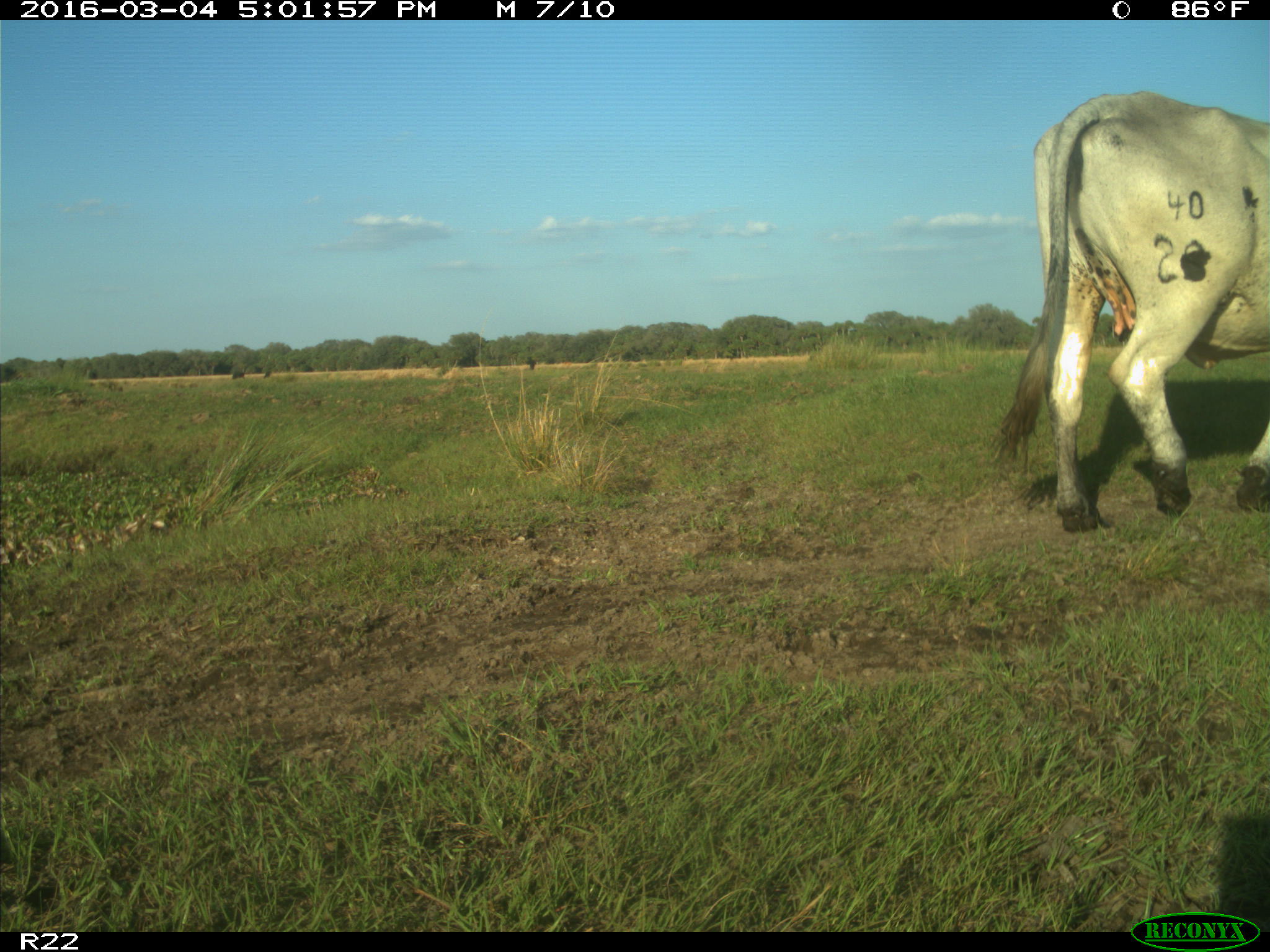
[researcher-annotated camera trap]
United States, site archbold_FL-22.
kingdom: Animalia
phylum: Chordata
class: Mammalia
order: Artiodactyla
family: Bovidae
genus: Bos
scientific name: Bos taurus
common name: domestic cow